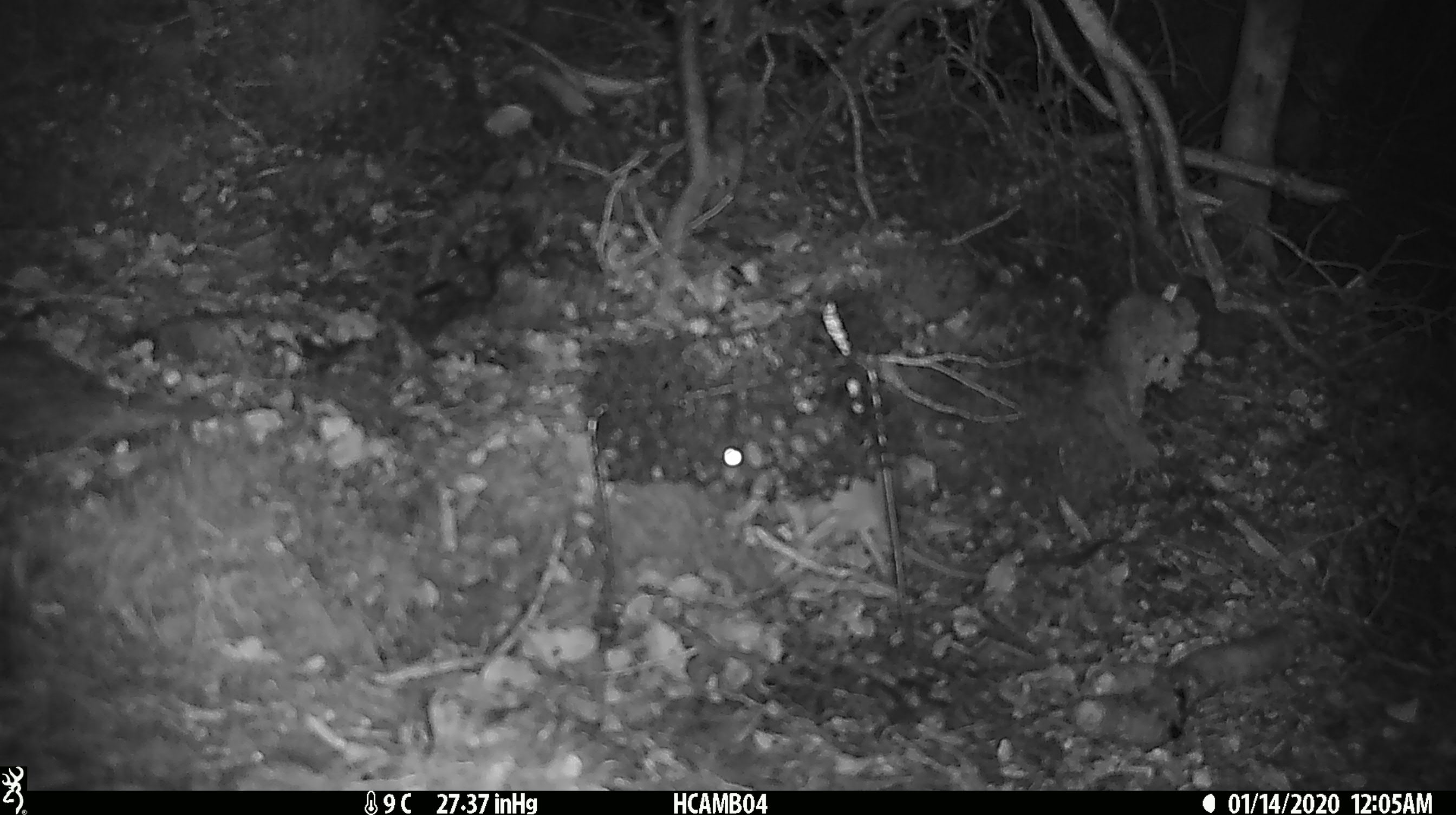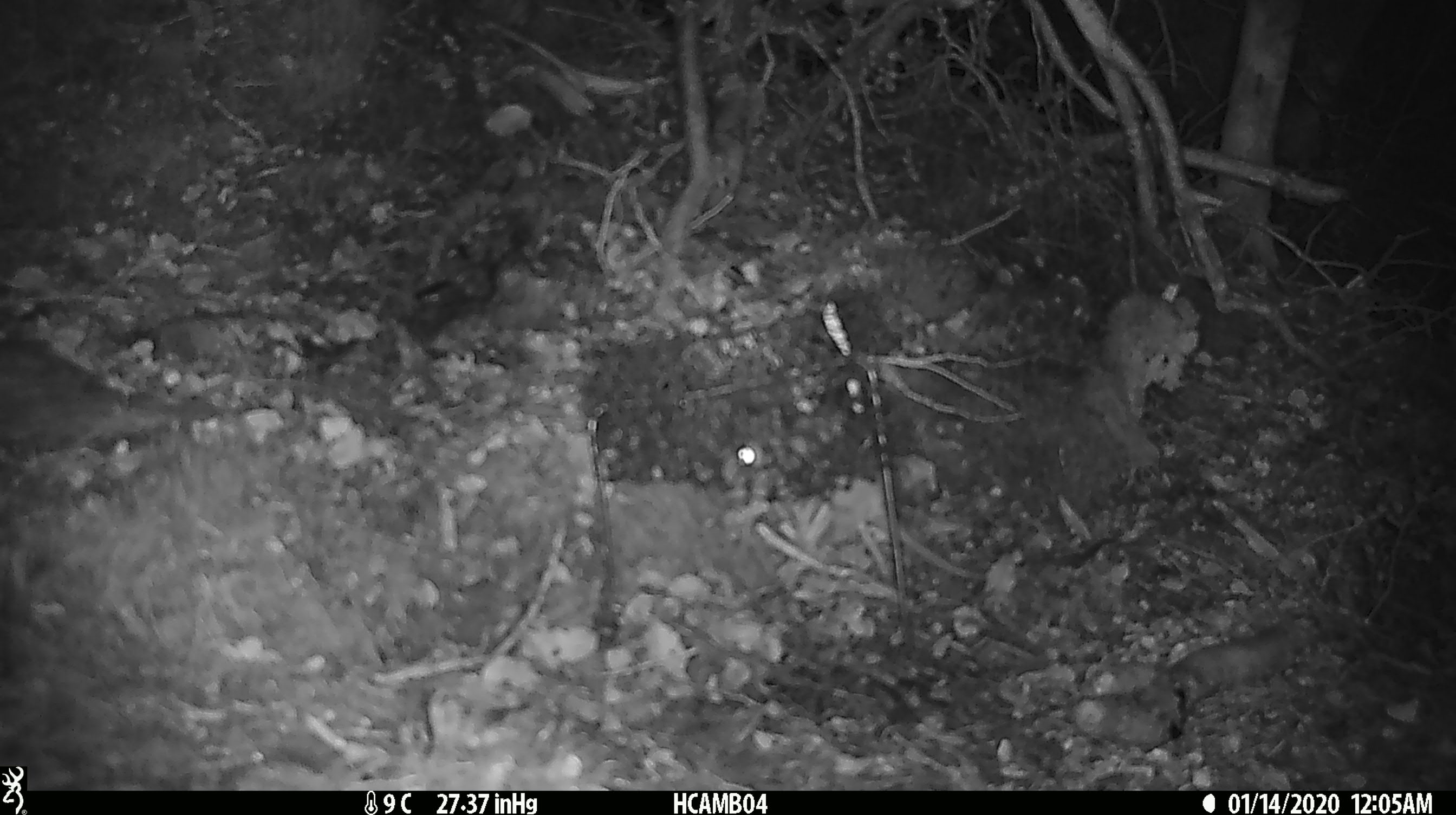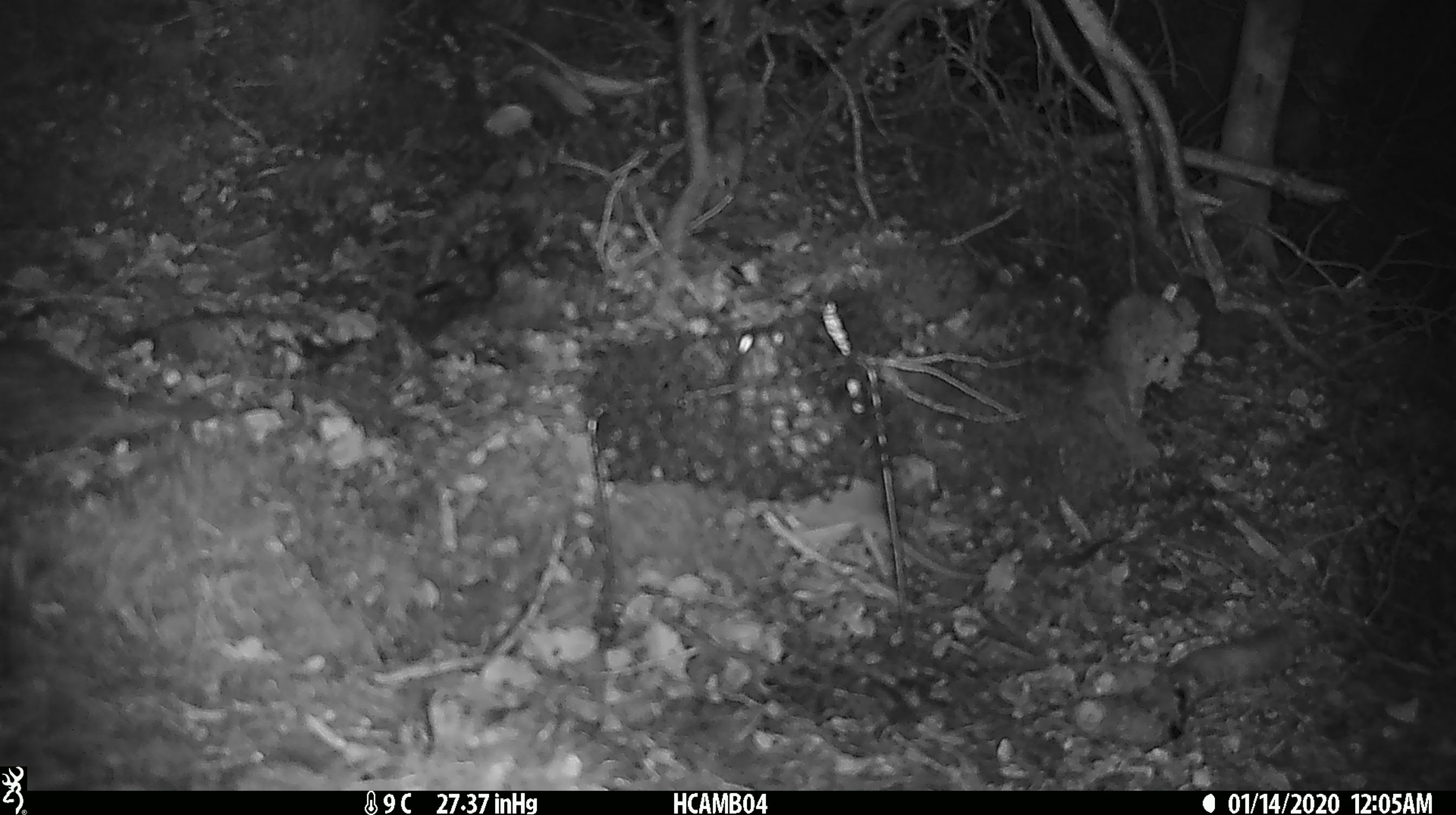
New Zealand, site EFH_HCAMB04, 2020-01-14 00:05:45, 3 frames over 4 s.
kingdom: Animalia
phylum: Chordata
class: Mammalia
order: Rodentia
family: Muridae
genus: Rattus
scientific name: Rattus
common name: rat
Rat (Rattus).